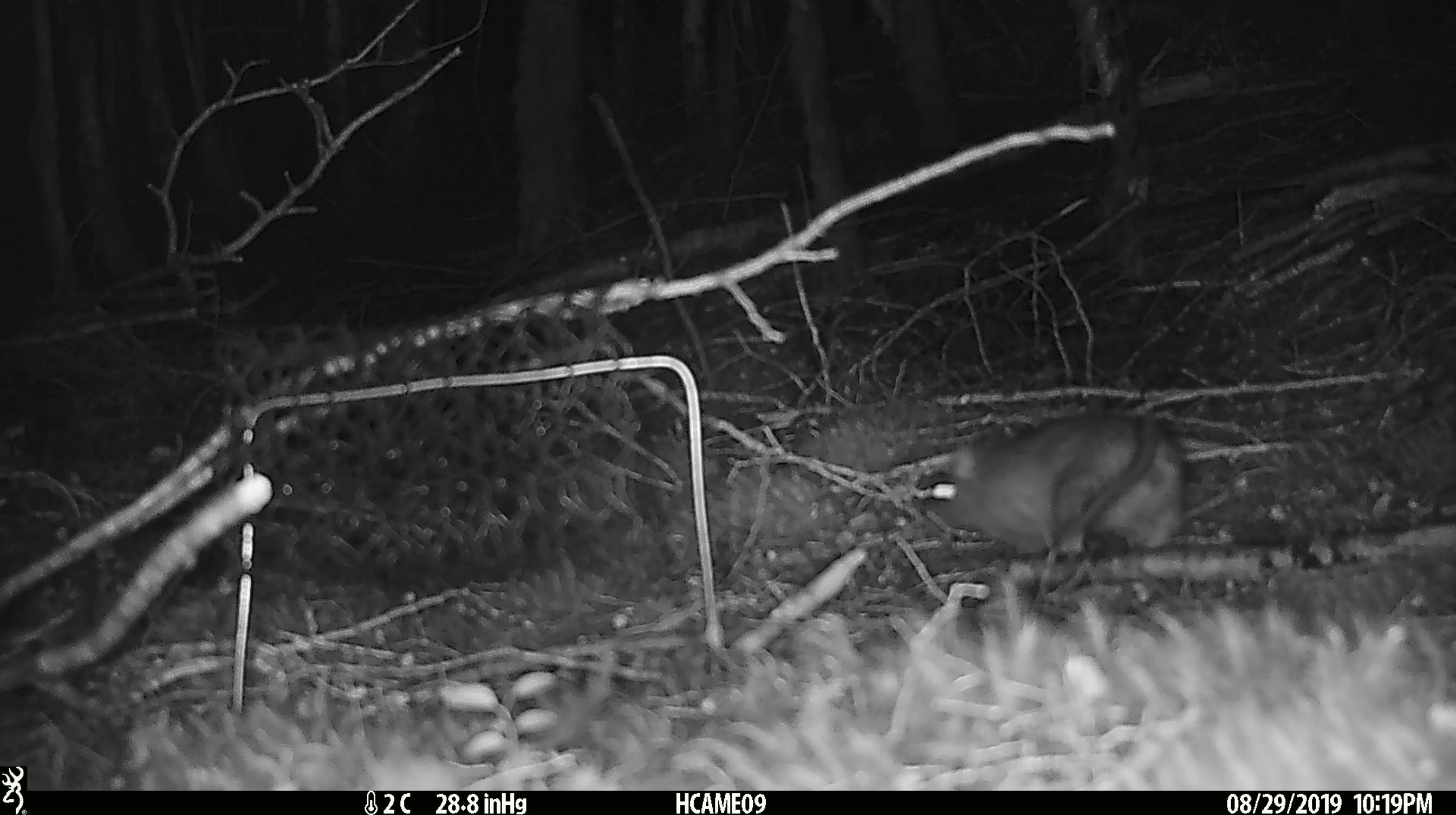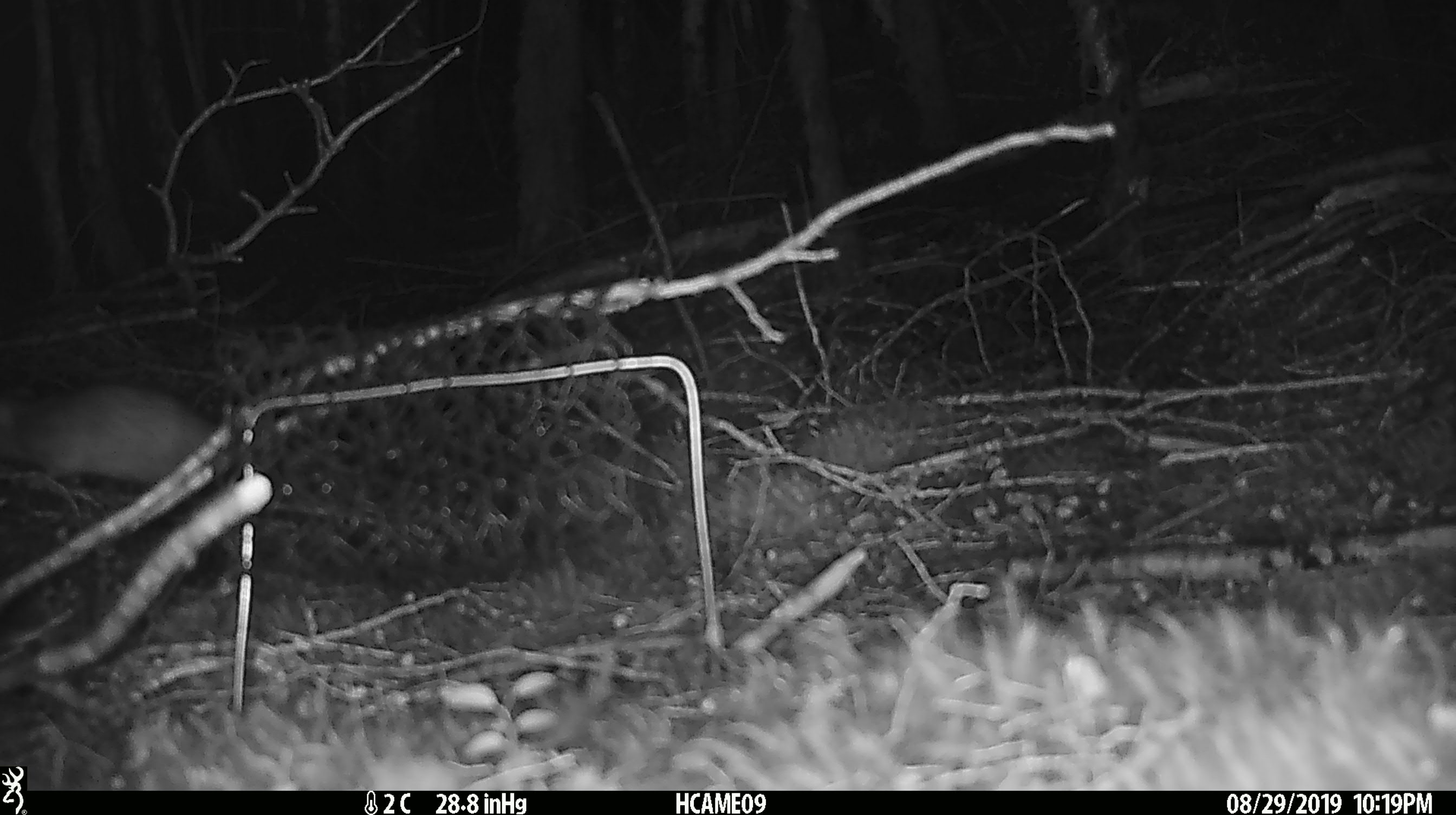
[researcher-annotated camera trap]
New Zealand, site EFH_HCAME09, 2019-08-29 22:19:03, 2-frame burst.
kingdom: Animalia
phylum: Chordata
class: Mammalia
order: Rodentia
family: Muridae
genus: Rattus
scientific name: Rattus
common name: rat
Rat (Rattus).